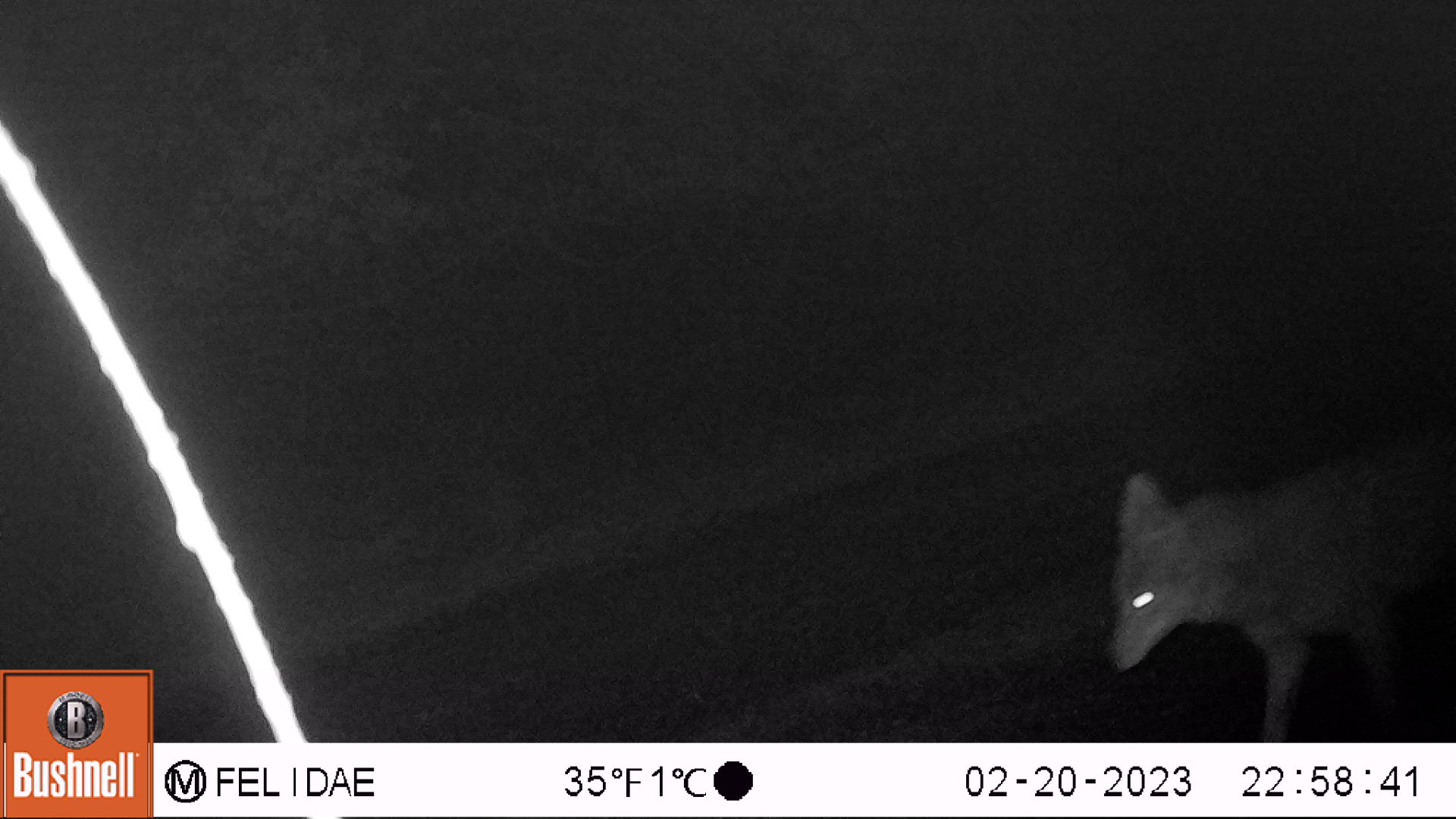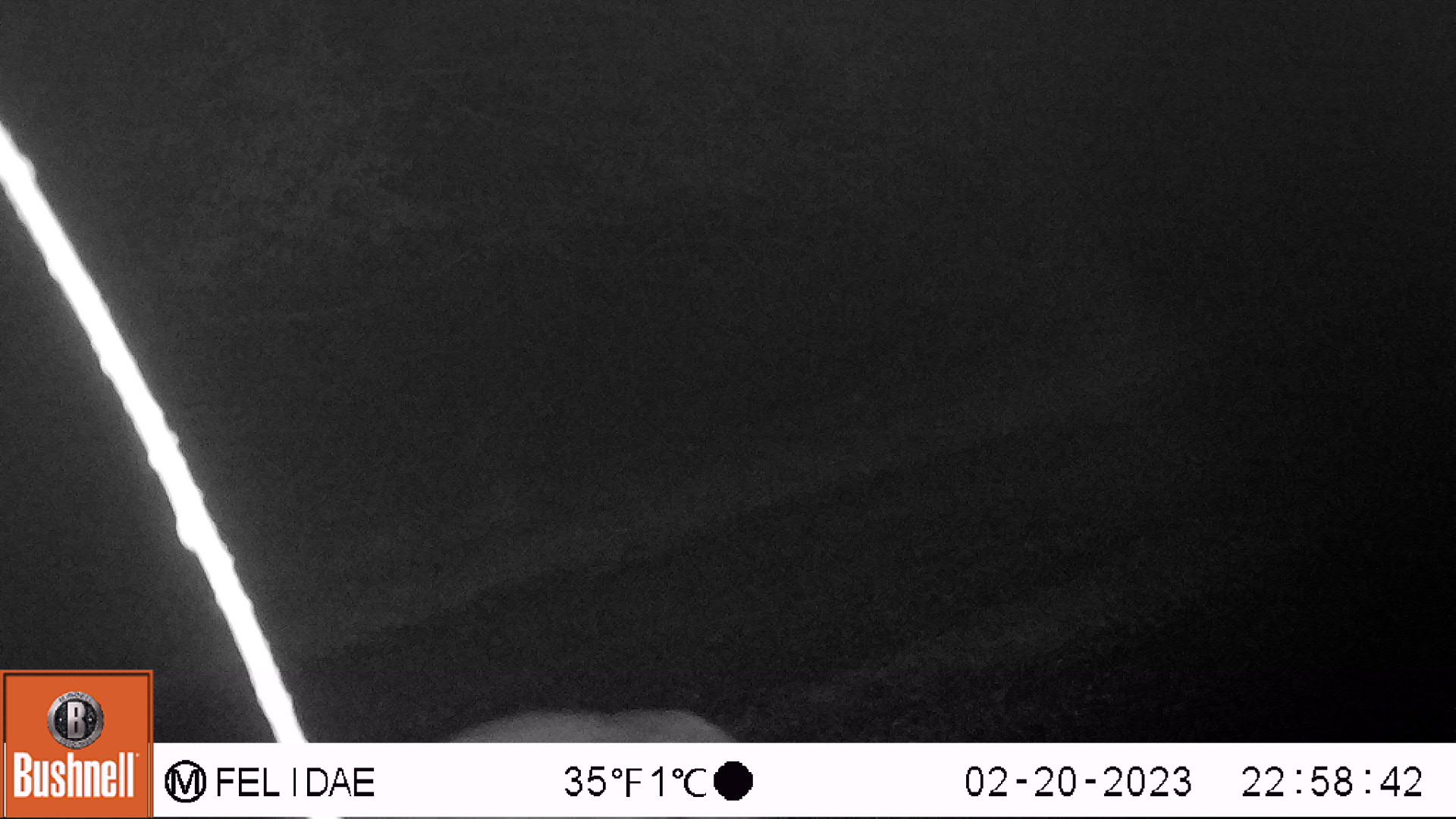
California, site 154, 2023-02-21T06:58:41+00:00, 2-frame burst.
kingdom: Animalia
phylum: Chordata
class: Mammalia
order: Carnivora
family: Canidae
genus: Canis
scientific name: Canis latrans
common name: coyote